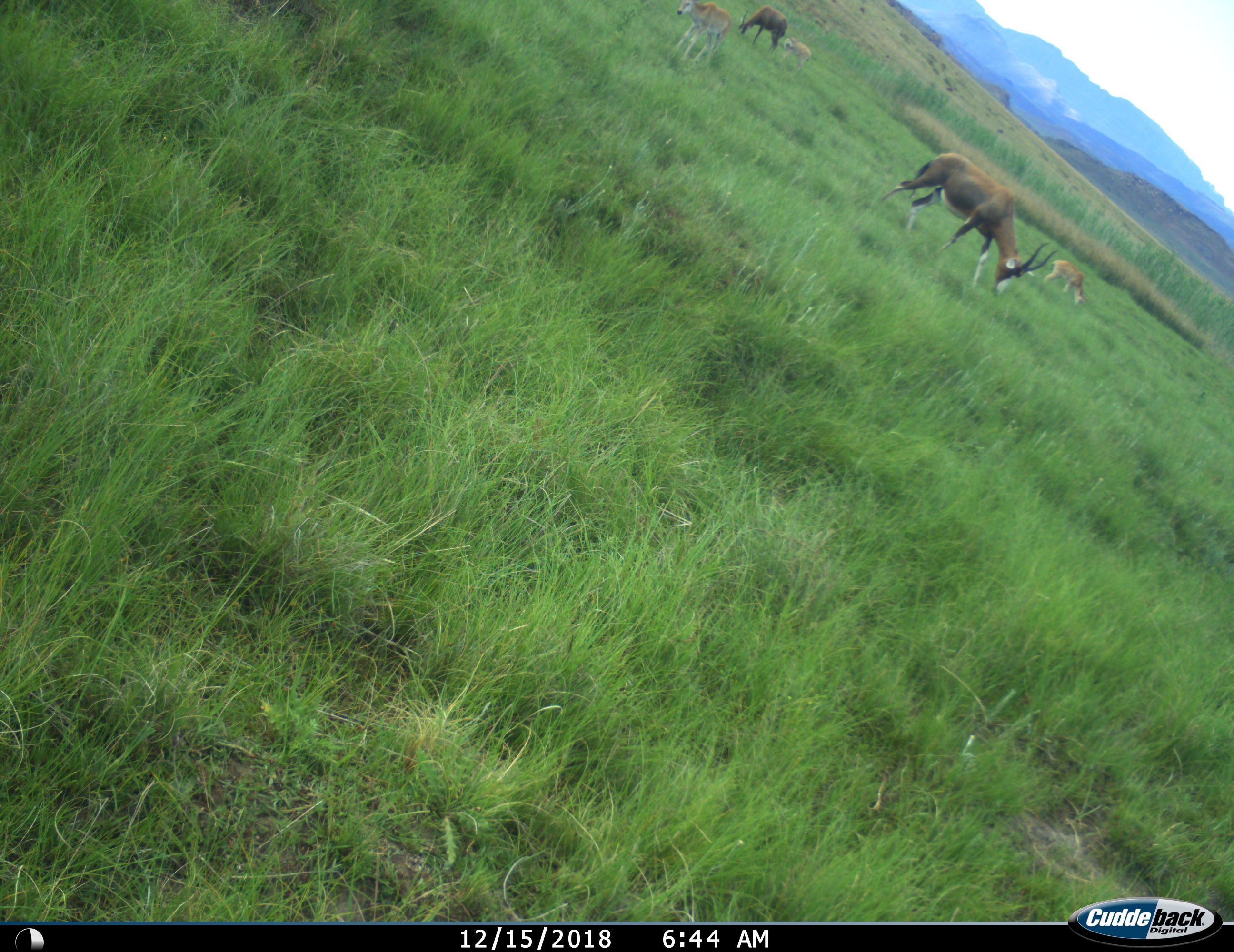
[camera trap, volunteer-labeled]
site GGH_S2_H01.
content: unidentified animal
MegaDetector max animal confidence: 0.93